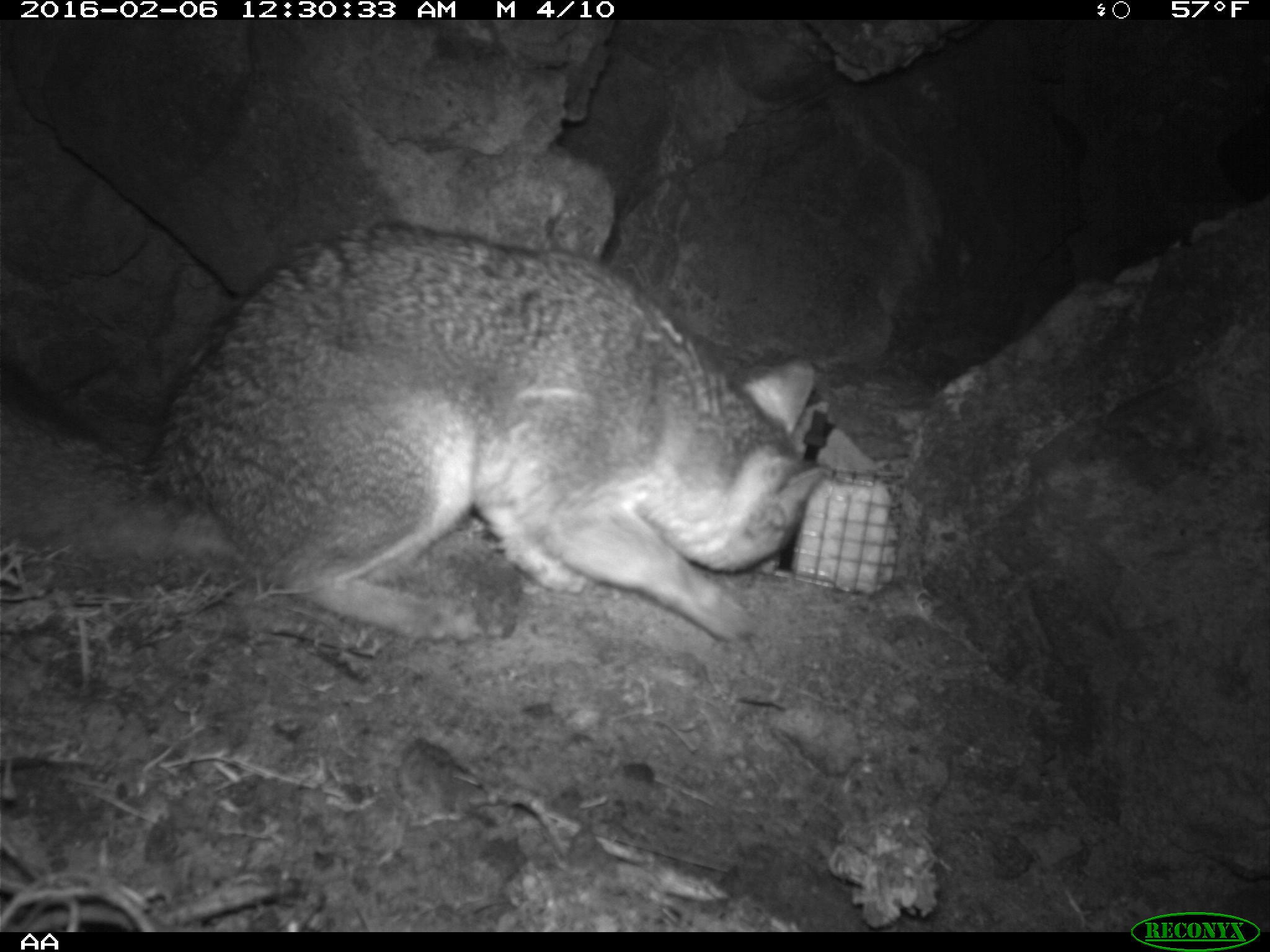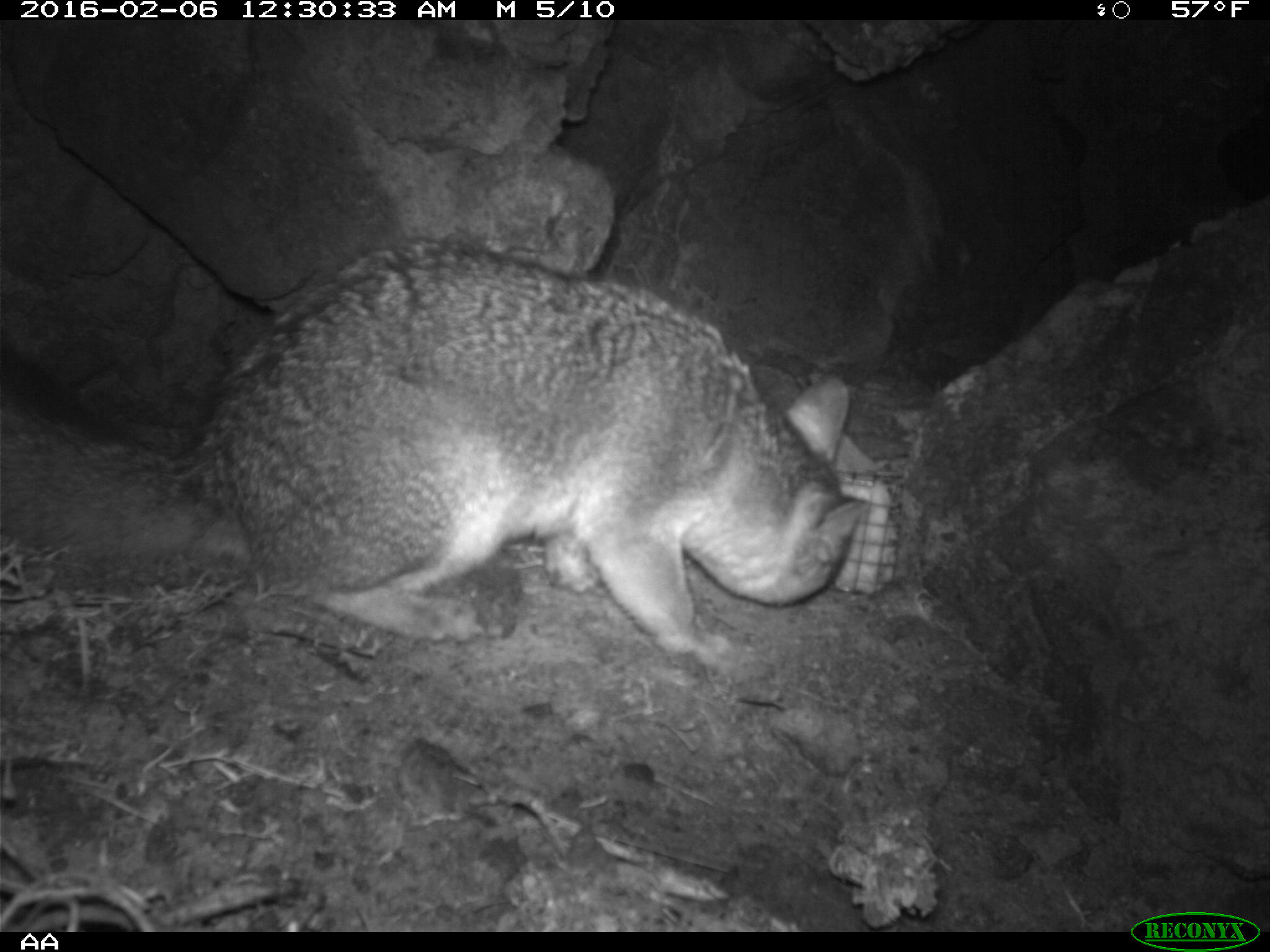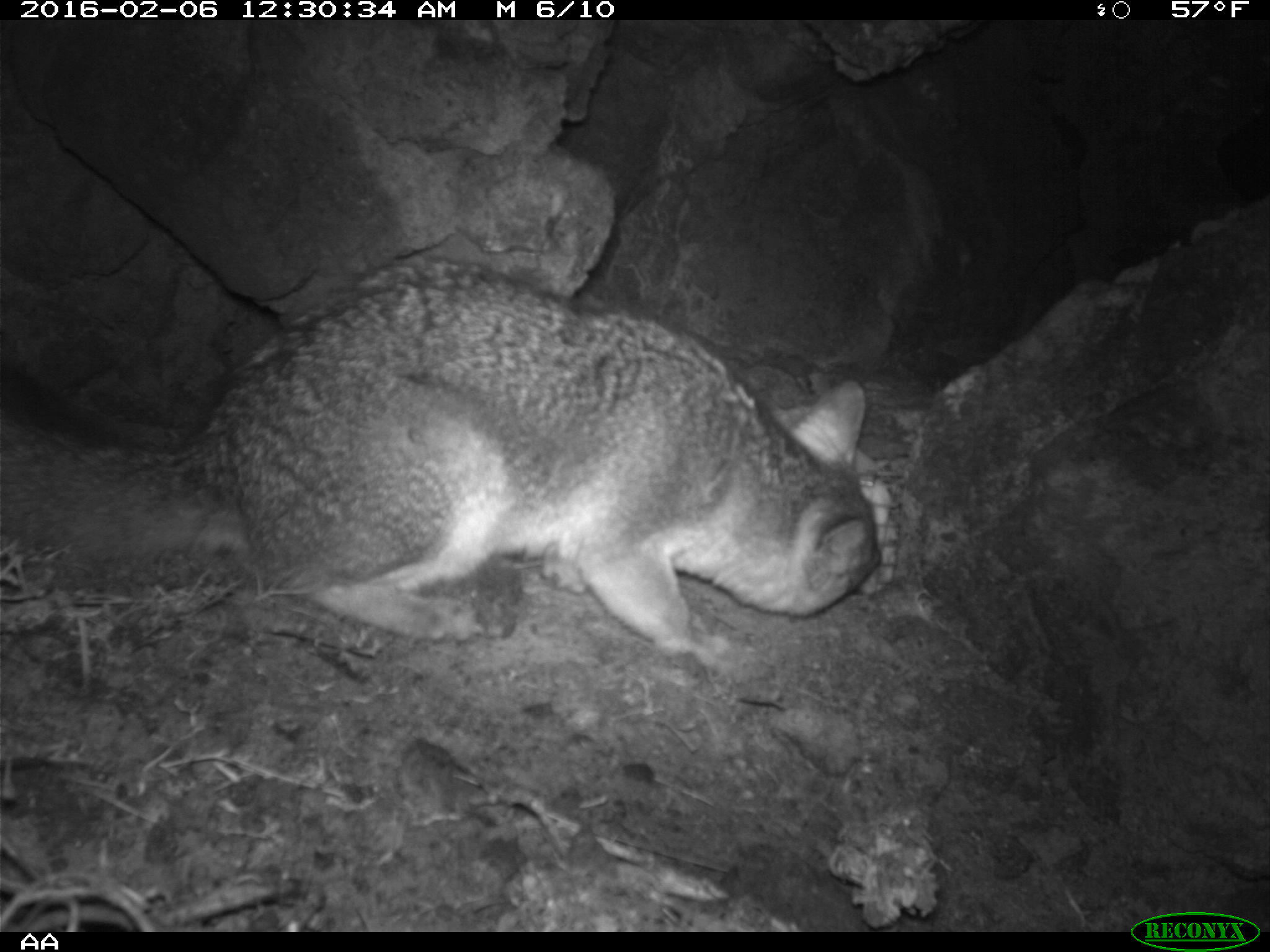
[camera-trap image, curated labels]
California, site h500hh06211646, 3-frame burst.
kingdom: Animalia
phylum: Chordata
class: Mammalia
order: Carnivora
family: Canidae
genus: Urocyon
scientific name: Urocyon littoralis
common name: island fox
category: fox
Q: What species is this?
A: Fox (island fox) (Urocyon littoralis).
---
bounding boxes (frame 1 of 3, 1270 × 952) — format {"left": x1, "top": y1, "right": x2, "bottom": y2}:
fox: {"left": 0, "top": 224, "right": 824, "bottom": 640}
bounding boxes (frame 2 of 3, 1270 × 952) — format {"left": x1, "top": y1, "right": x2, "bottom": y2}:
fox: {"left": 0, "top": 239, "right": 867, "bottom": 664}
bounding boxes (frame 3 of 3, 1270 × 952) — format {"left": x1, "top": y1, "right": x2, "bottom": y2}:
fox: {"left": 0, "top": 257, "right": 880, "bottom": 675}